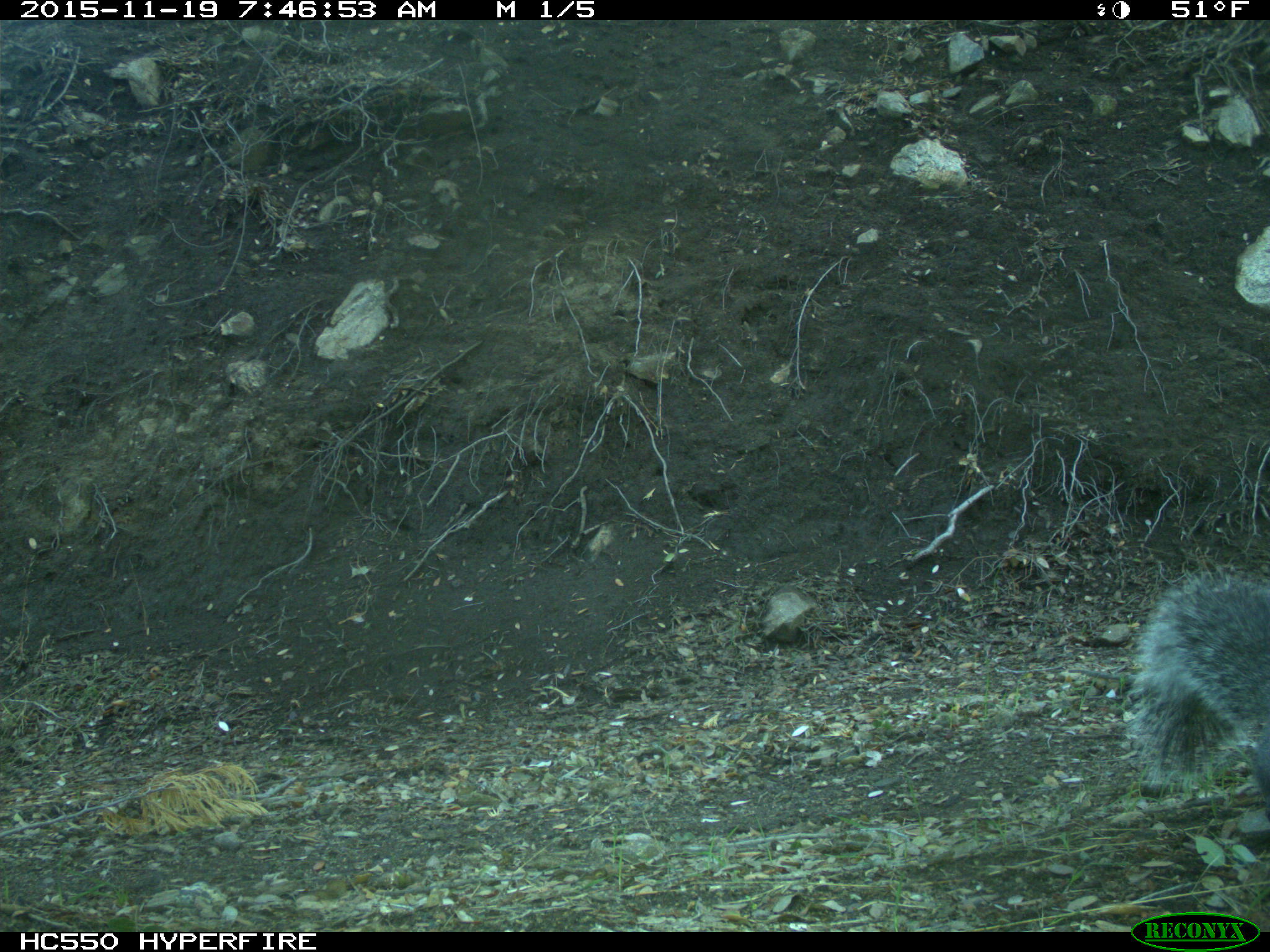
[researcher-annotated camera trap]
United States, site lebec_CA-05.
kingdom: Animalia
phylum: Chordata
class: Mammalia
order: Rodentia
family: Sciuridae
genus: Sciurus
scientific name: Sciurus carolinensis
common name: eastern gray squirrel